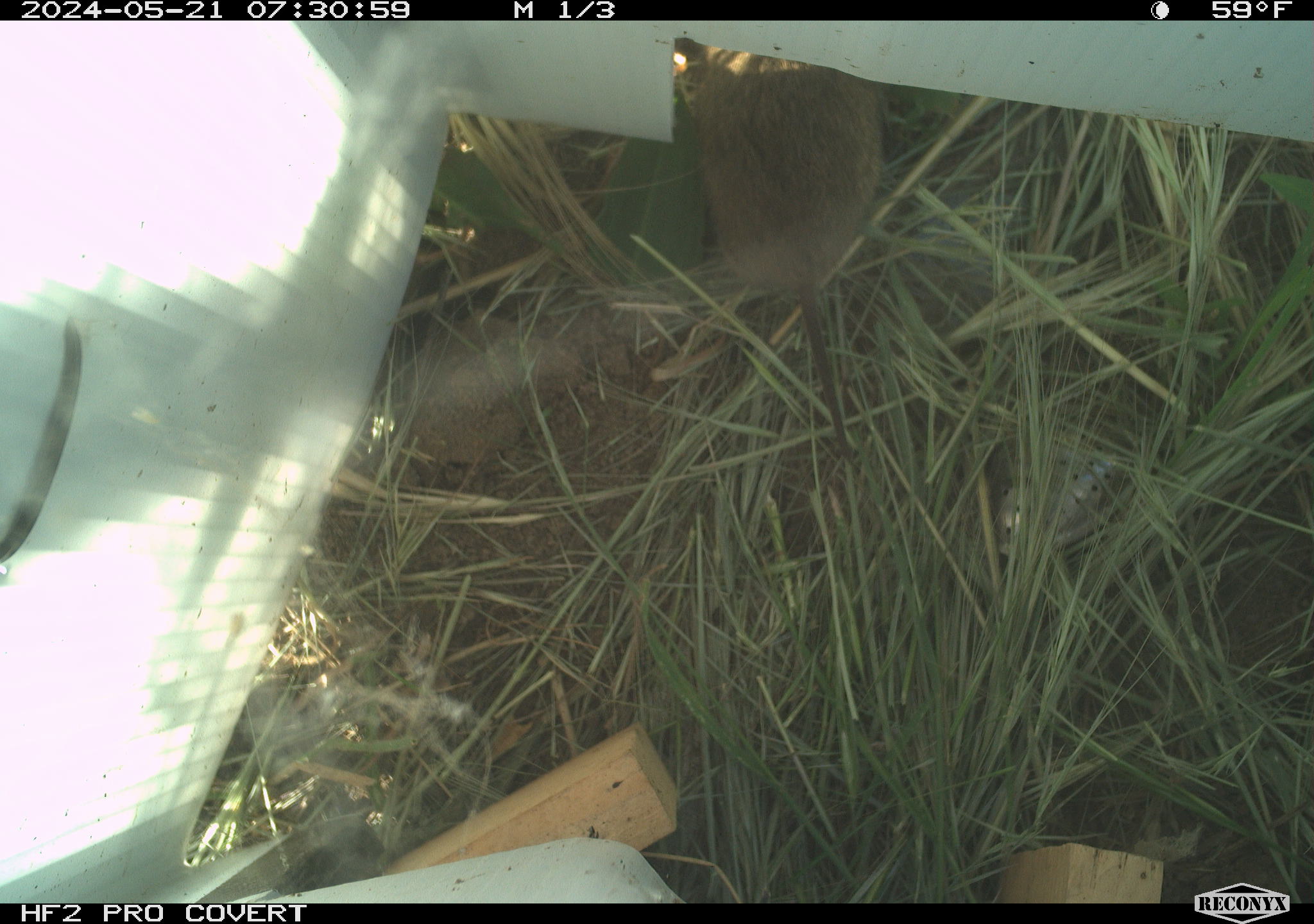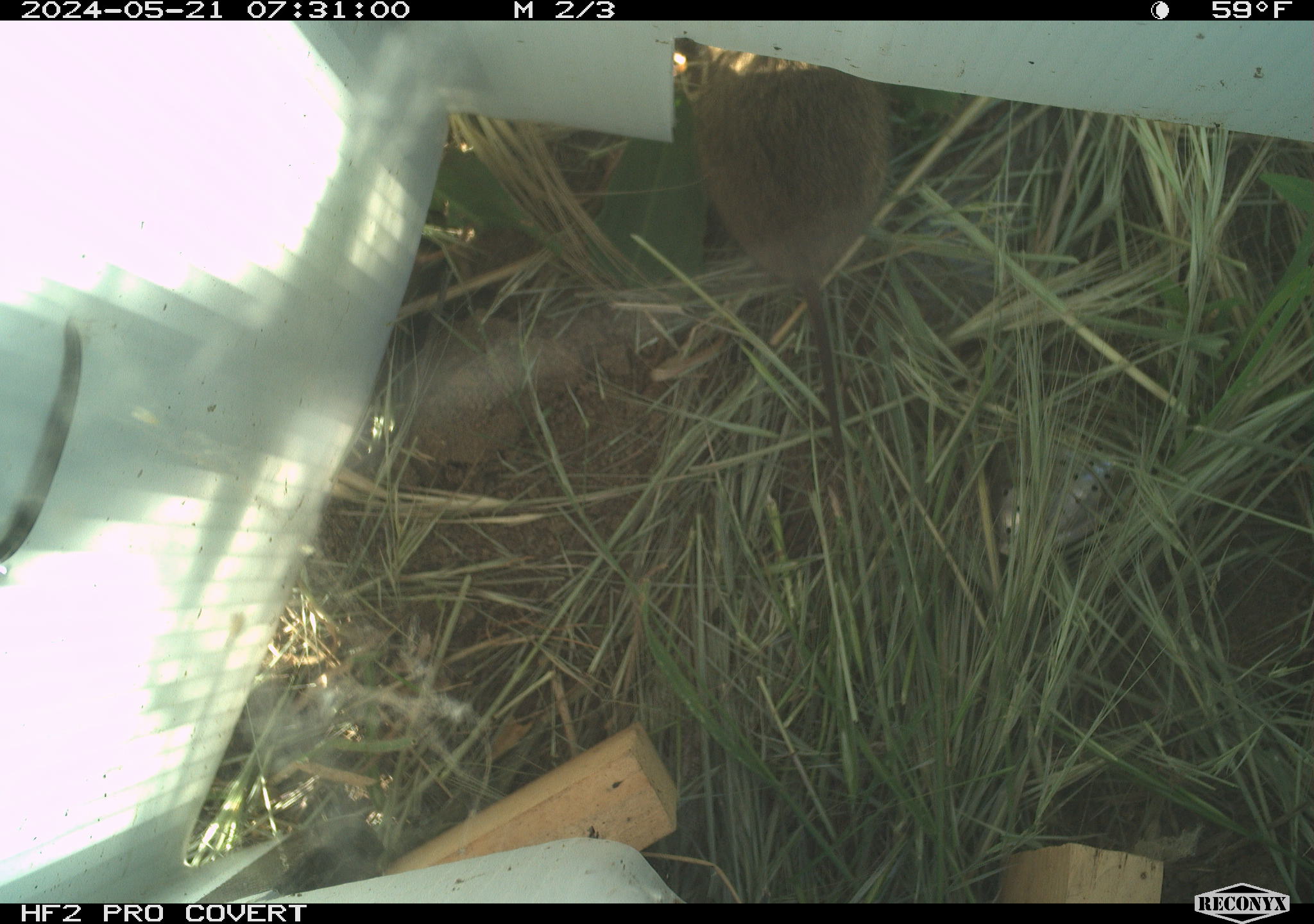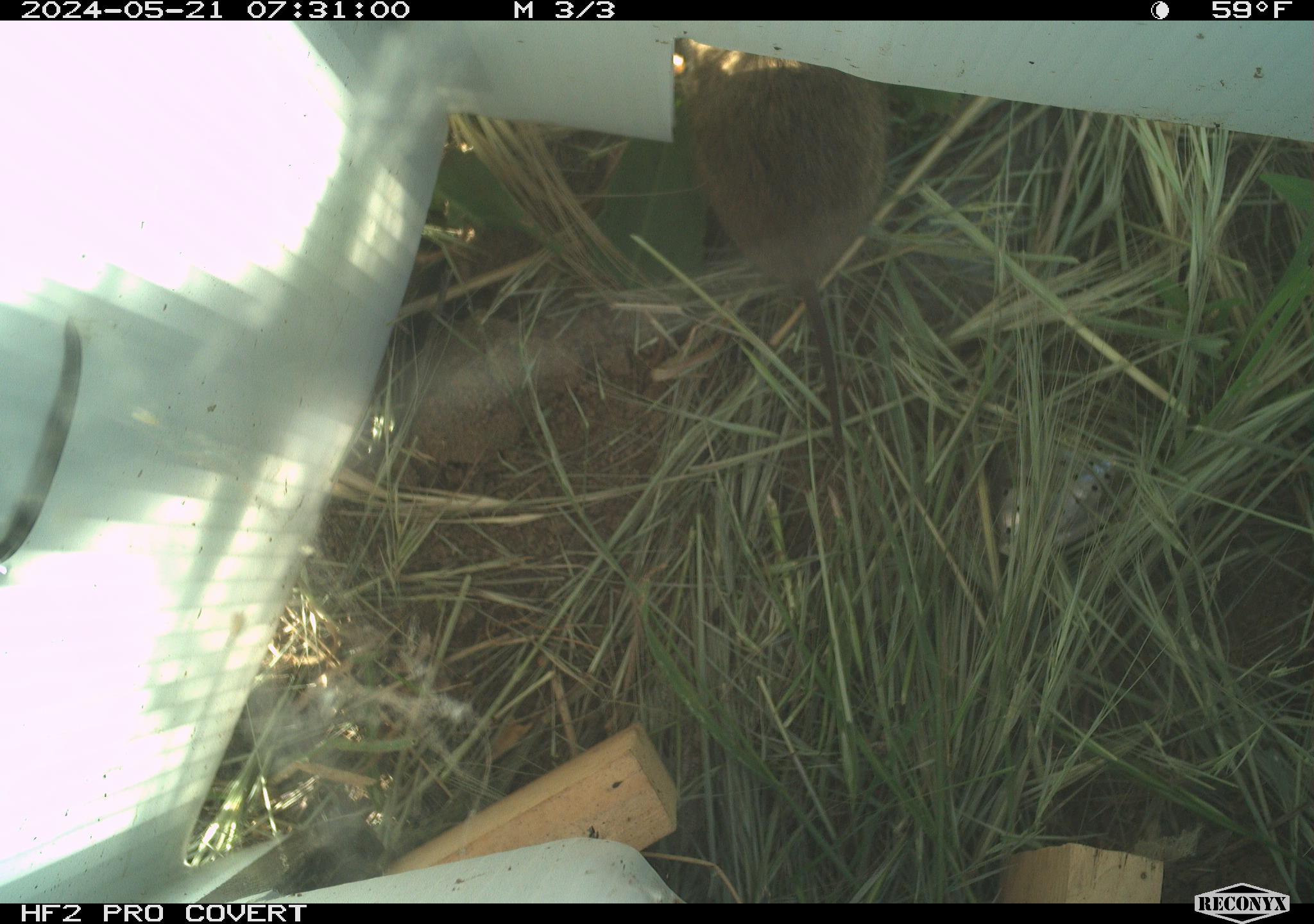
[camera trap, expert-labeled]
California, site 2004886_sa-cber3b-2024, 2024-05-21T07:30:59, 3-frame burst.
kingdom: Animalia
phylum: Chordata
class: Mammalia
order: Rodentia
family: Cricetidae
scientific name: Arvicolinae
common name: voles, lemmings, and muskrats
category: arvicolinae subfamily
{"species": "arvicolinae subfamily (voles, lemmings, and muskrats) (Arvicolinae)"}